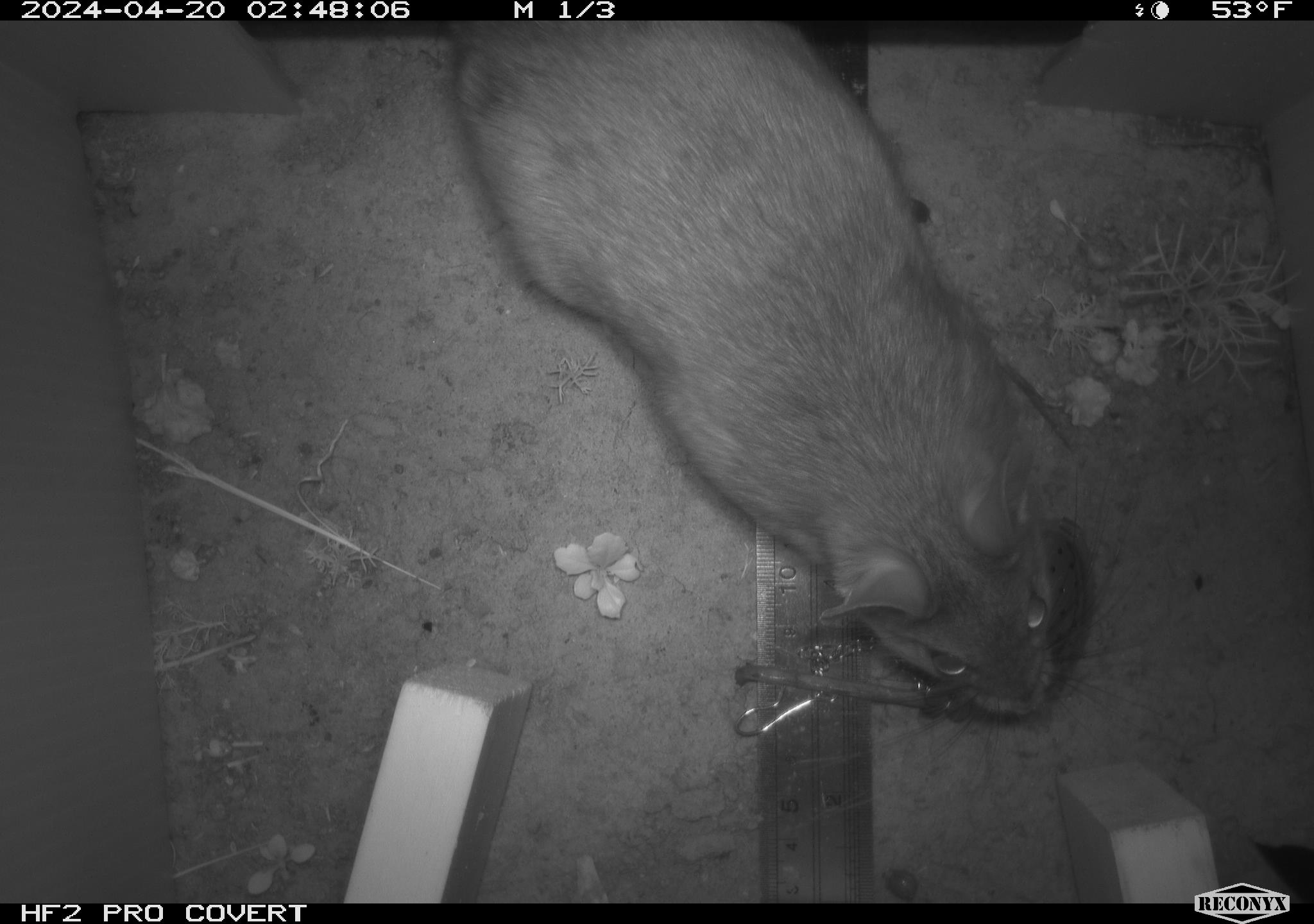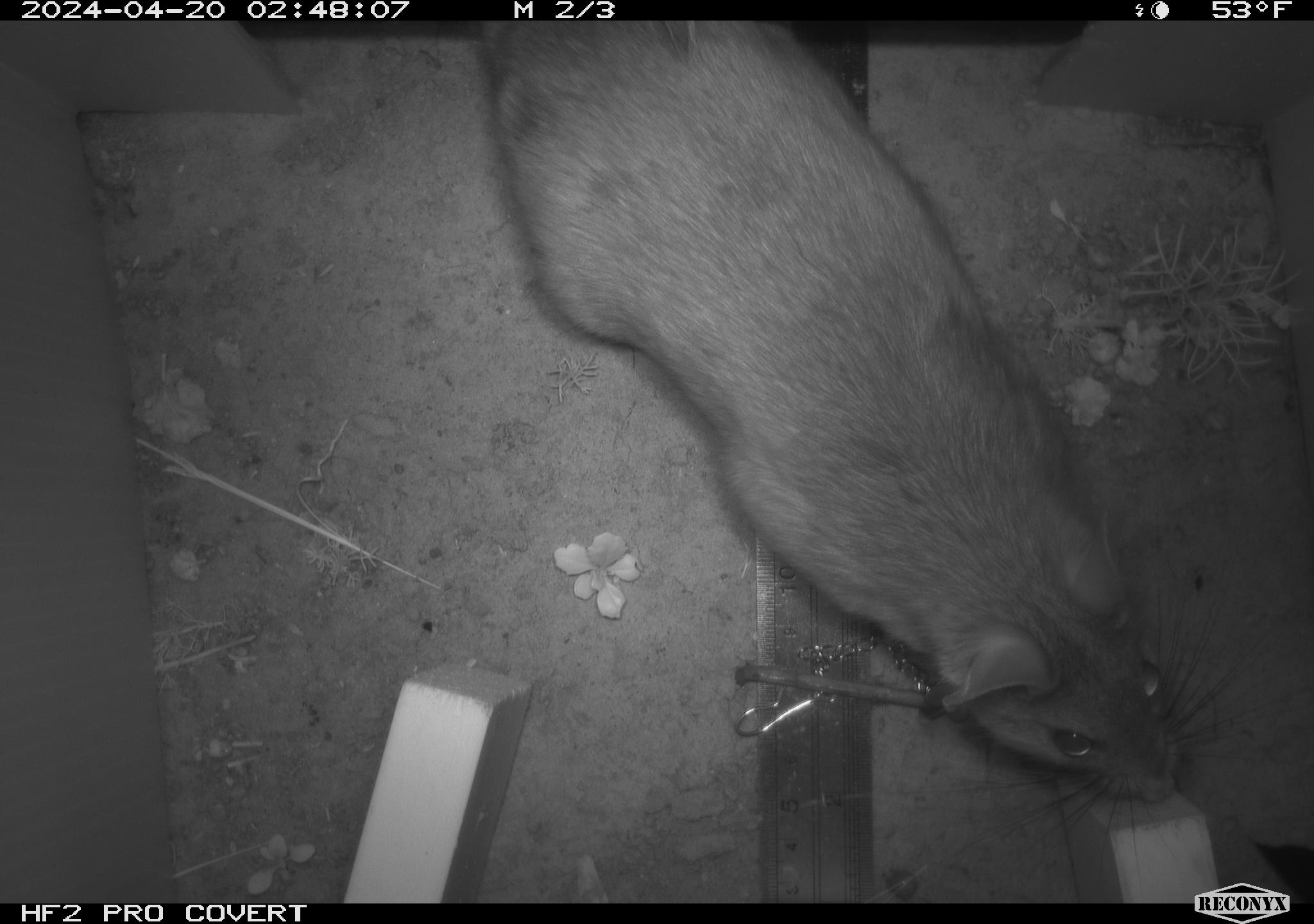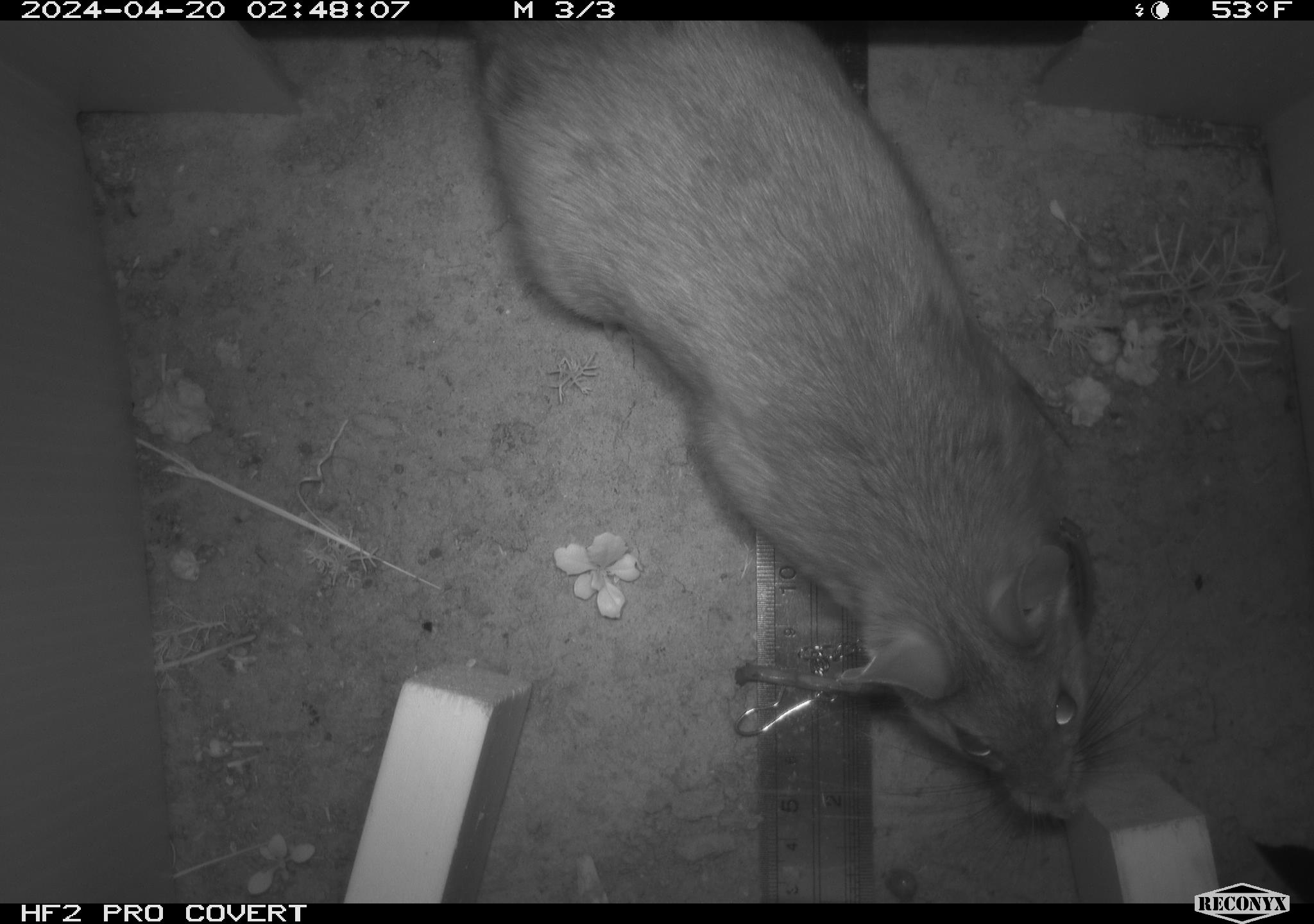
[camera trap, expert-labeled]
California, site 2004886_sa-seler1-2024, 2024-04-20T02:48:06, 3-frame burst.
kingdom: Animalia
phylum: Chordata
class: Mammalia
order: Rodentia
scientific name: Rodentia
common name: woodrat or rat or mouse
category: woodrat or rat or mouse species